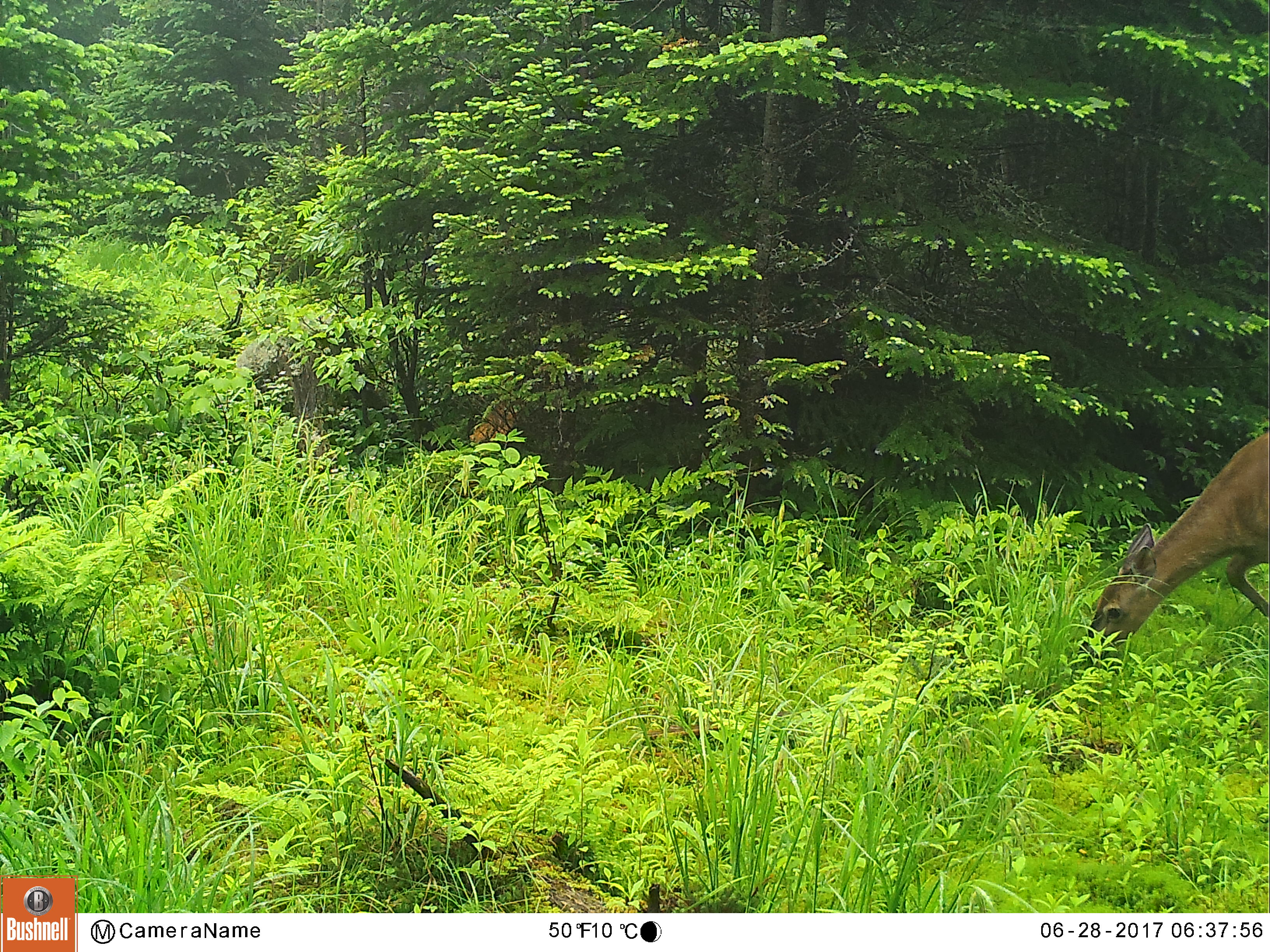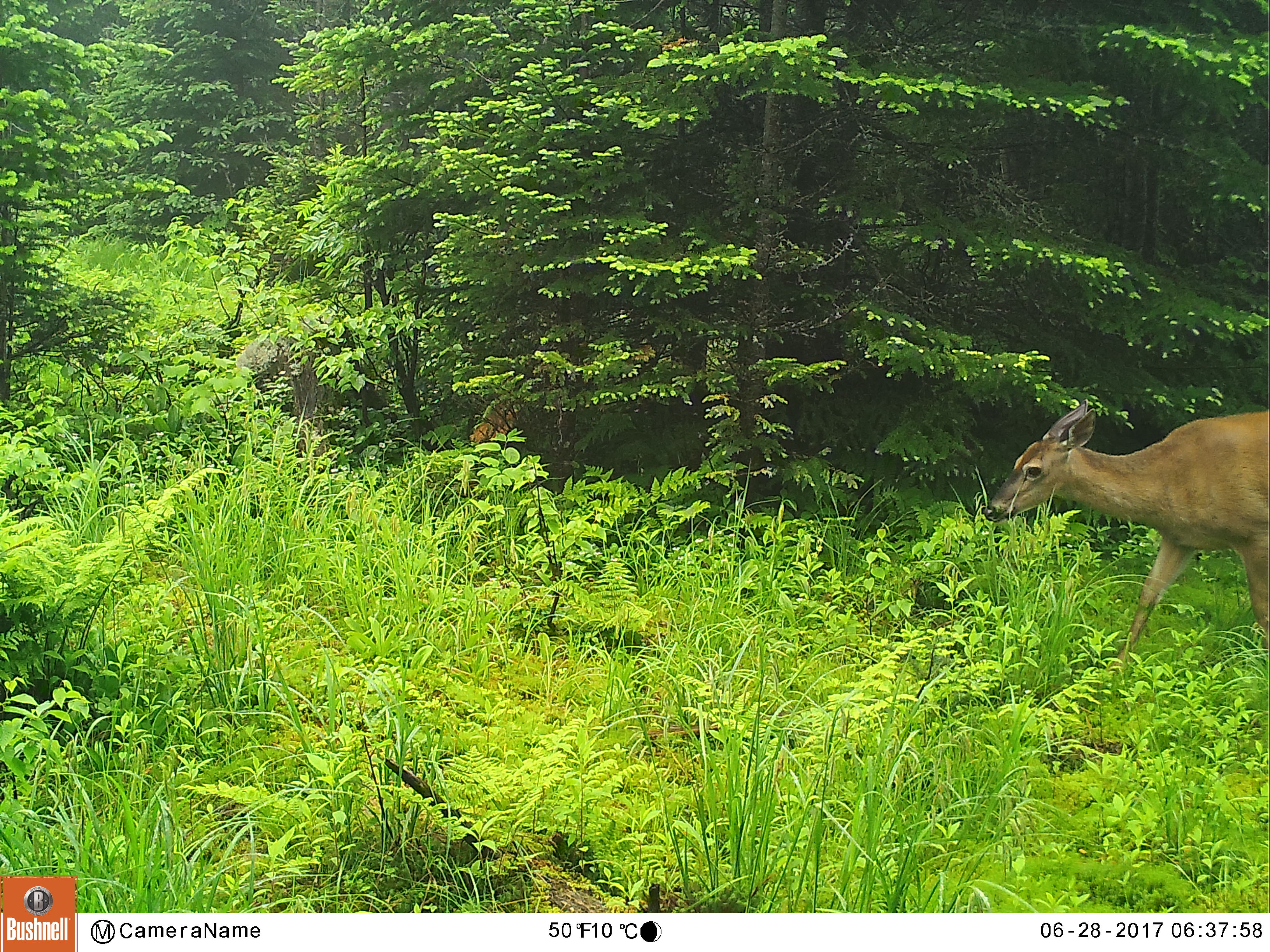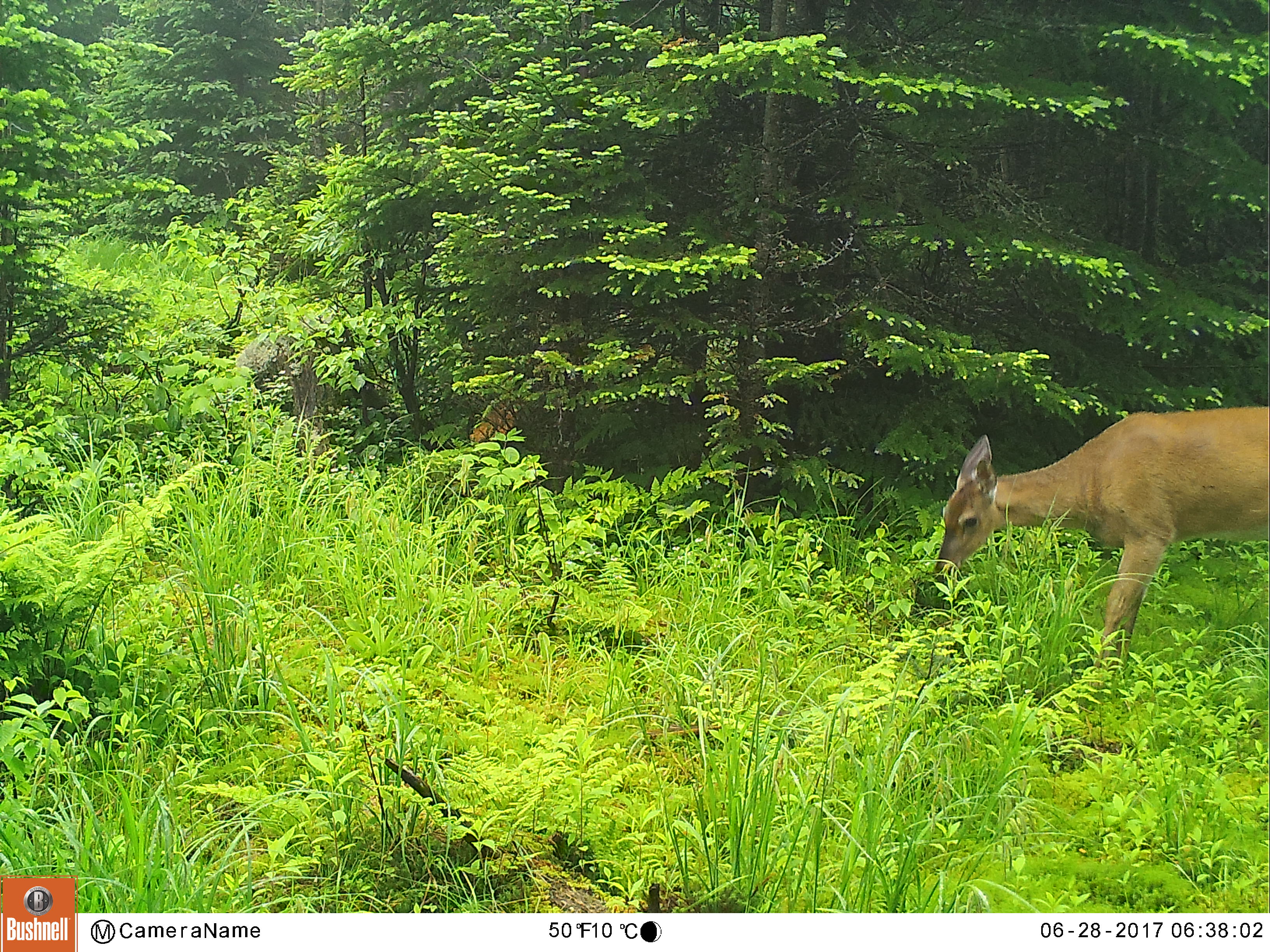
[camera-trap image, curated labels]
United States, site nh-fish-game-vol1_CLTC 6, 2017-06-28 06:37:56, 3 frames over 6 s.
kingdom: Animalia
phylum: Chordata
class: Mammalia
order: Artiodactyla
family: Cervidae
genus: Odocoileus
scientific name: Odocoileus virginianus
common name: white-tailed deer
White-tailed deer (Odocoileus virginianus).